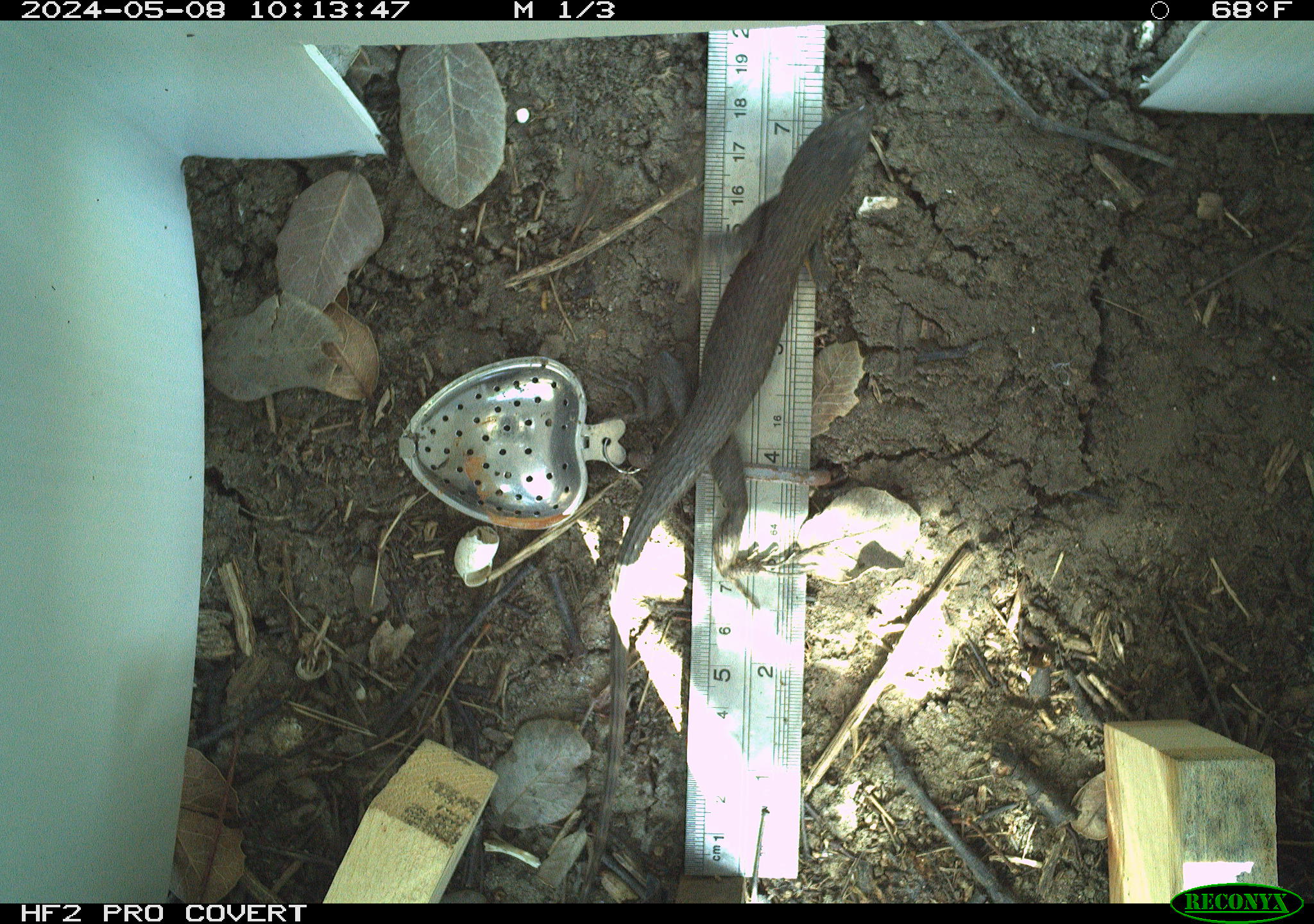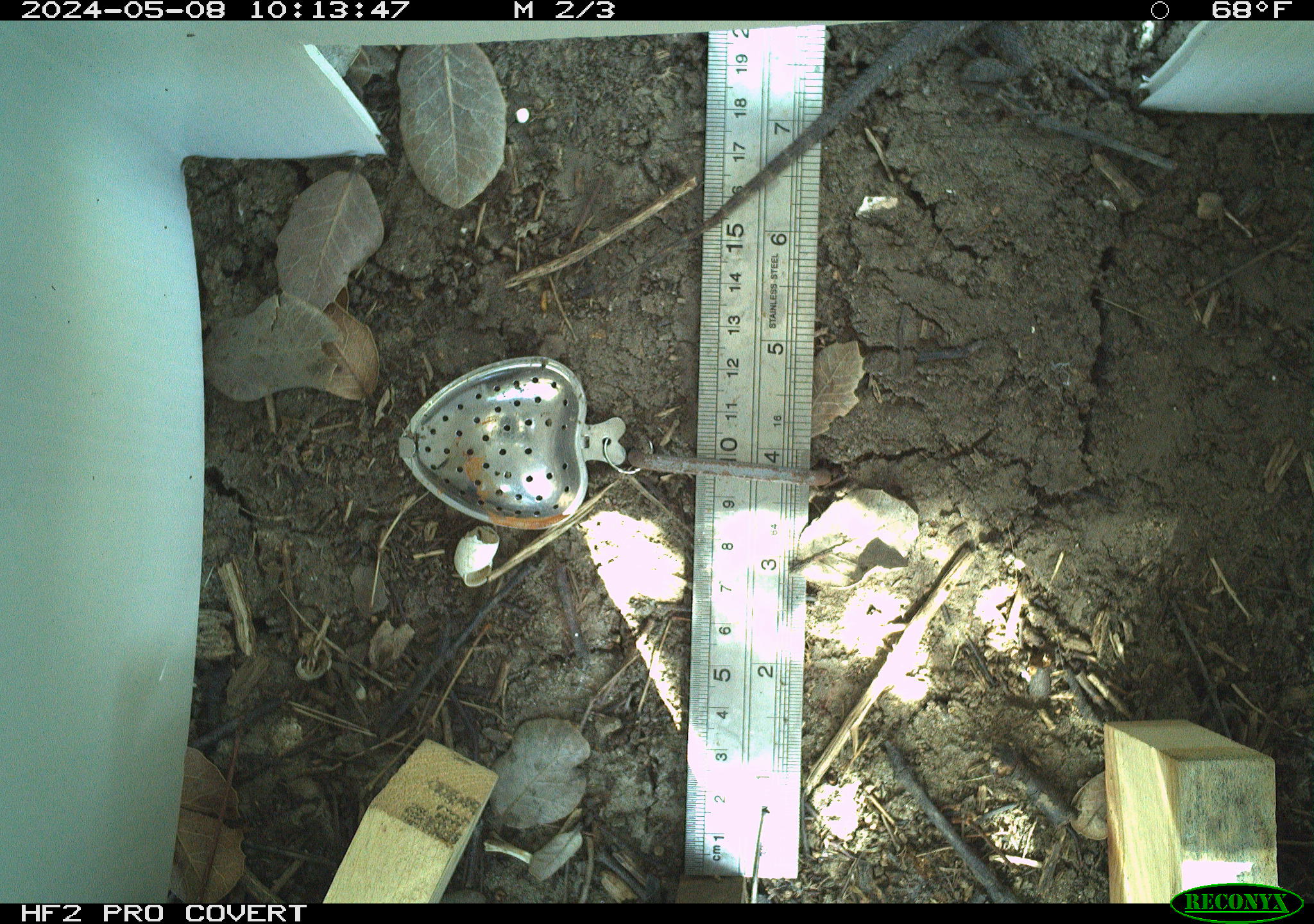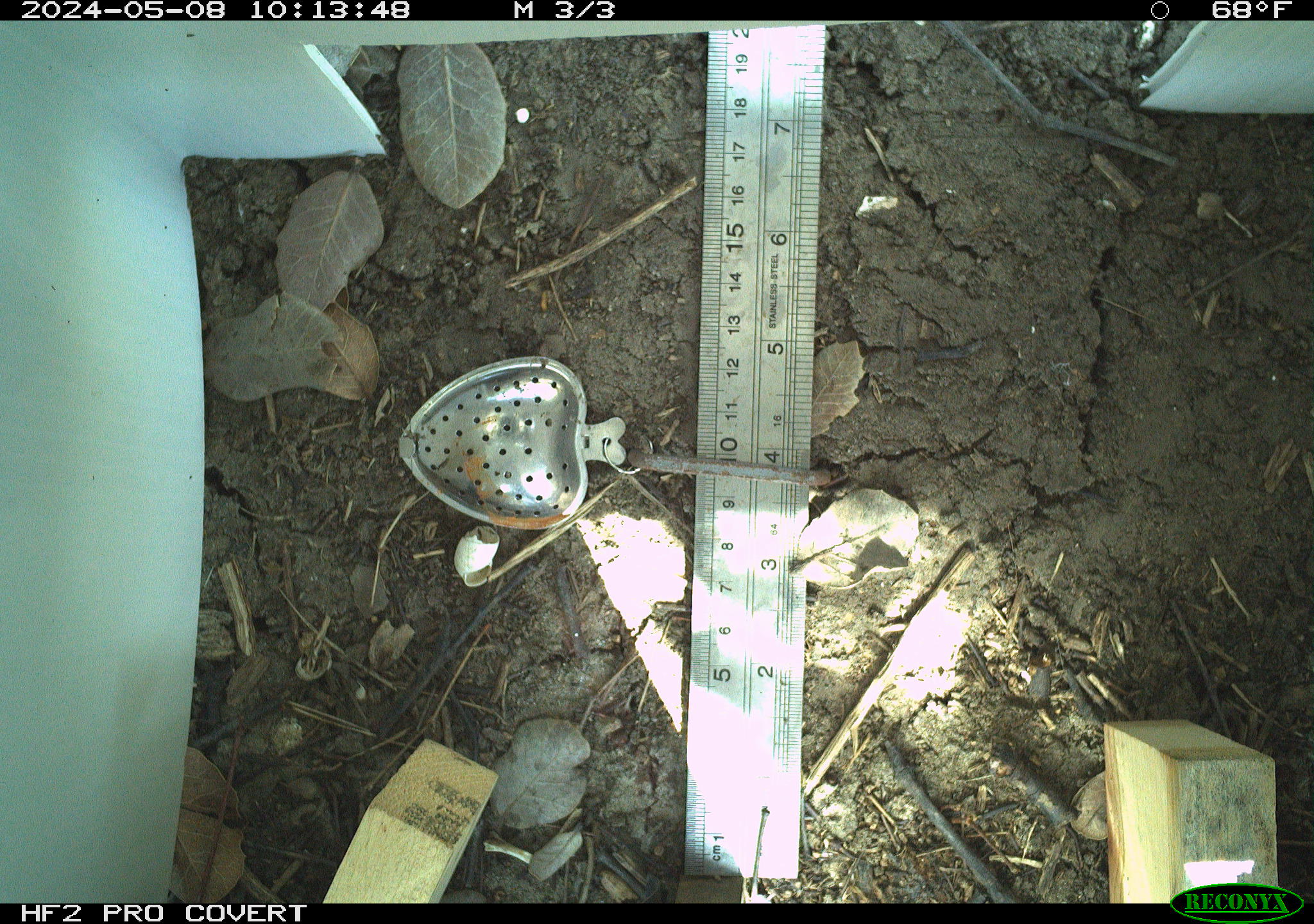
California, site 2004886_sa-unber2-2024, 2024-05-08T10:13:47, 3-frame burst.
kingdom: Animalia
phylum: Chordata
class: Reptilia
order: Squamata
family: Phrynosomatidae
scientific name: Phrynosomatidae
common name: phrynosomatid lizards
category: phrynosomatidae family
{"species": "phrynosomatidae family (phrynosomatid lizards) (Phrynosomatidae)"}